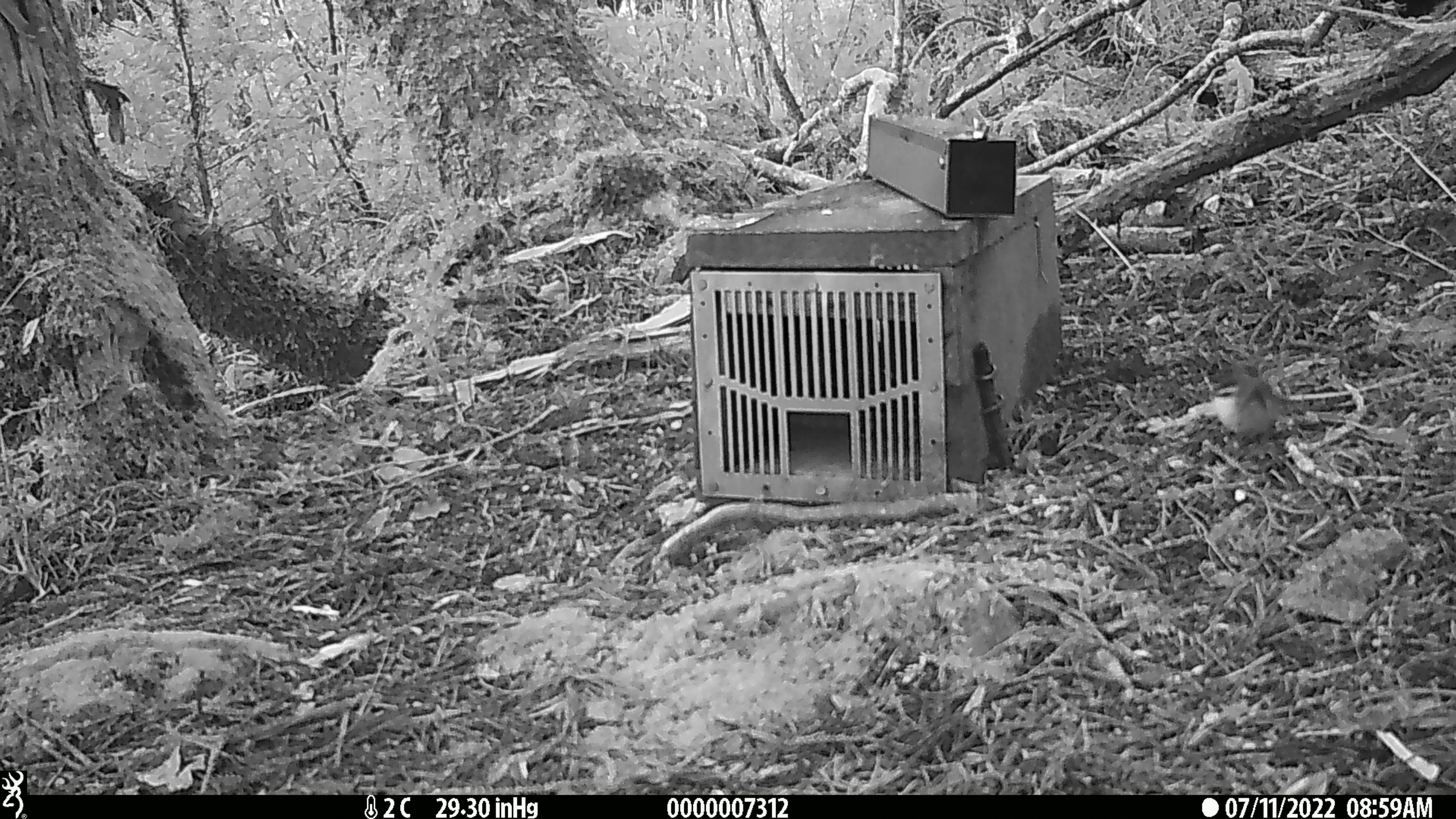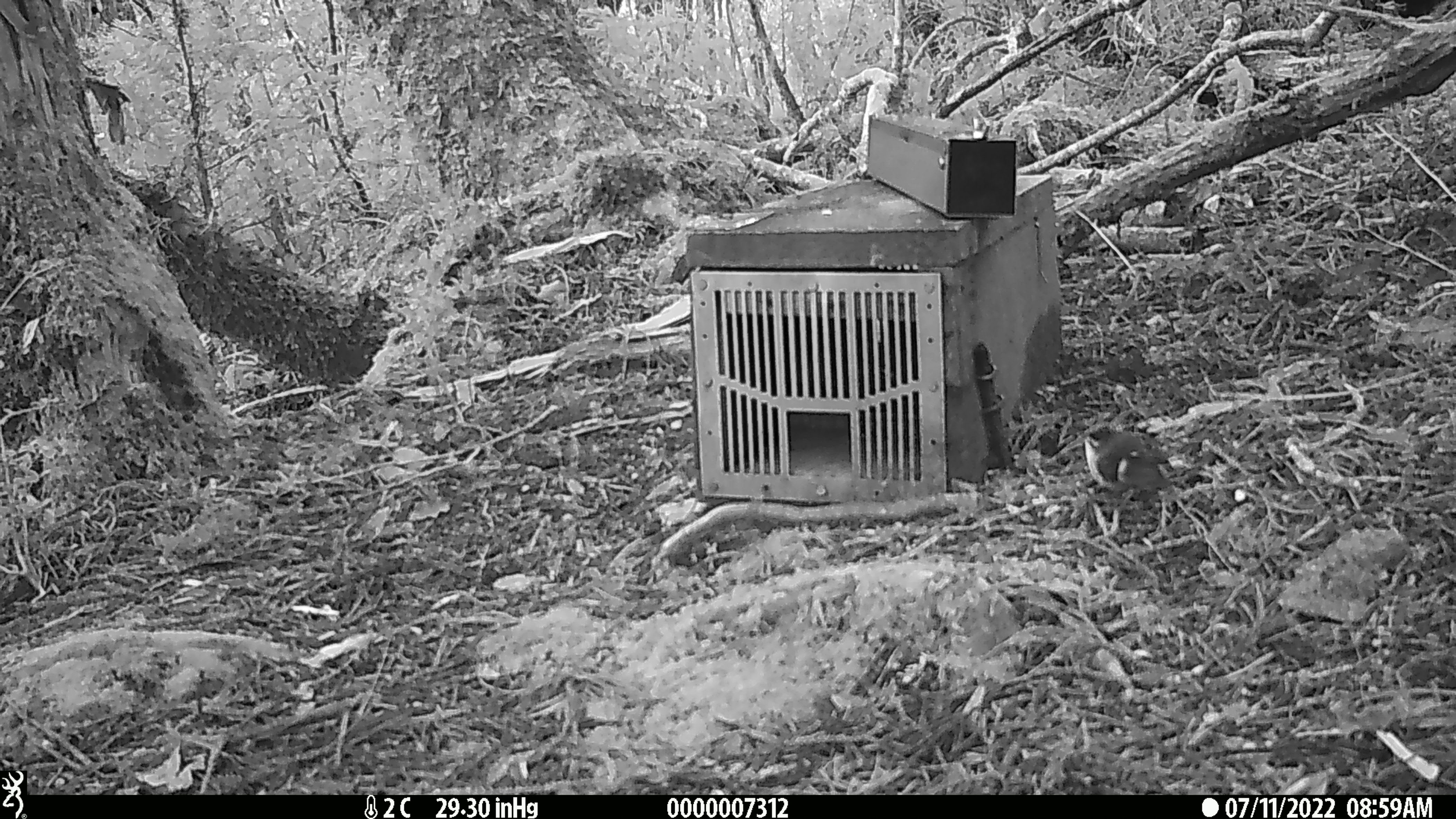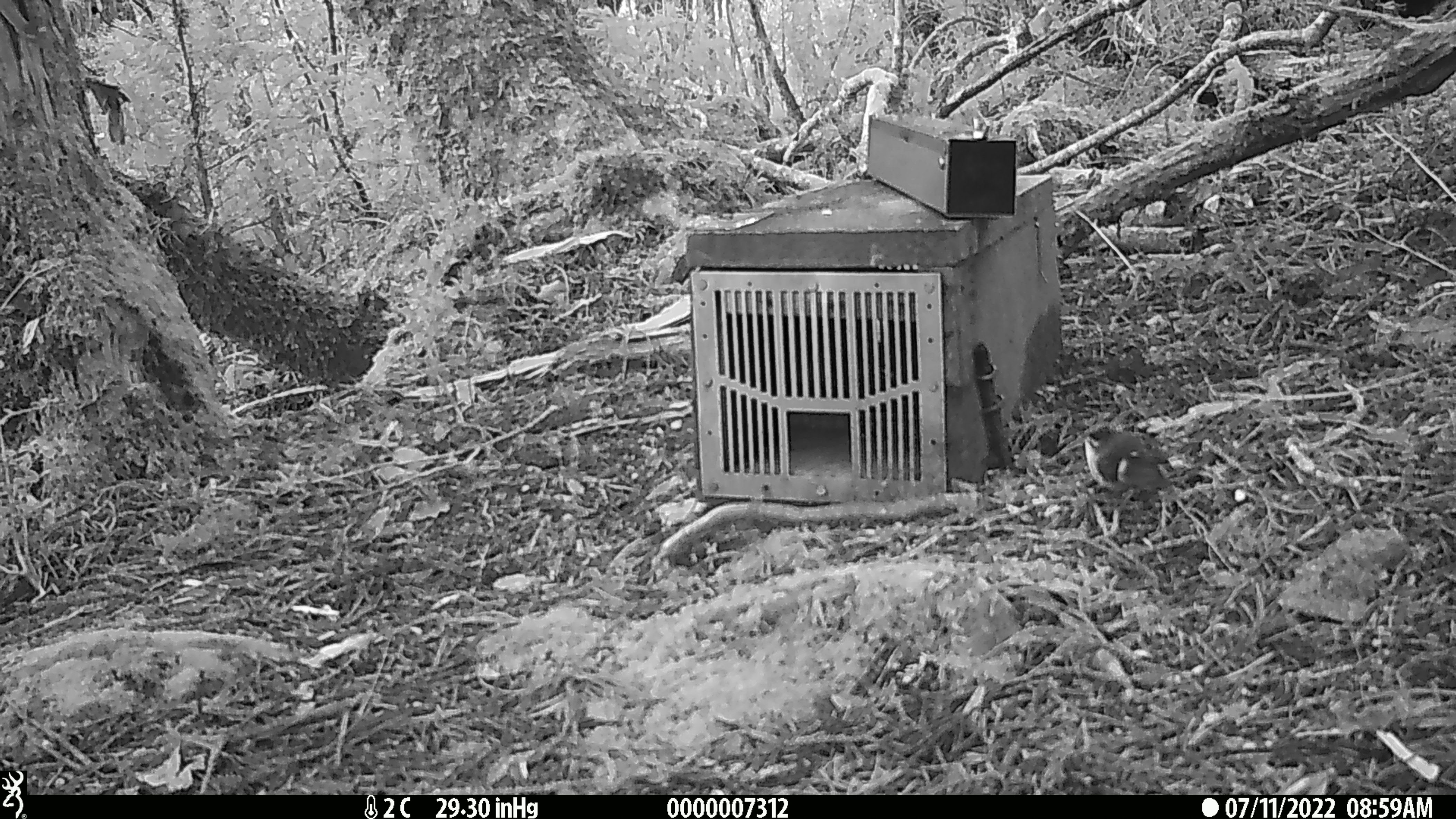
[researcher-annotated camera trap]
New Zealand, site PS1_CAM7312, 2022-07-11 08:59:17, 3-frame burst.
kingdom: Animalia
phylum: Chordata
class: Aves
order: Passeriformes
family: Acanthisittidae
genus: Acanthisitta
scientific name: Acanthisitta chloris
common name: rifleman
Rifleman (Acanthisitta chloris).